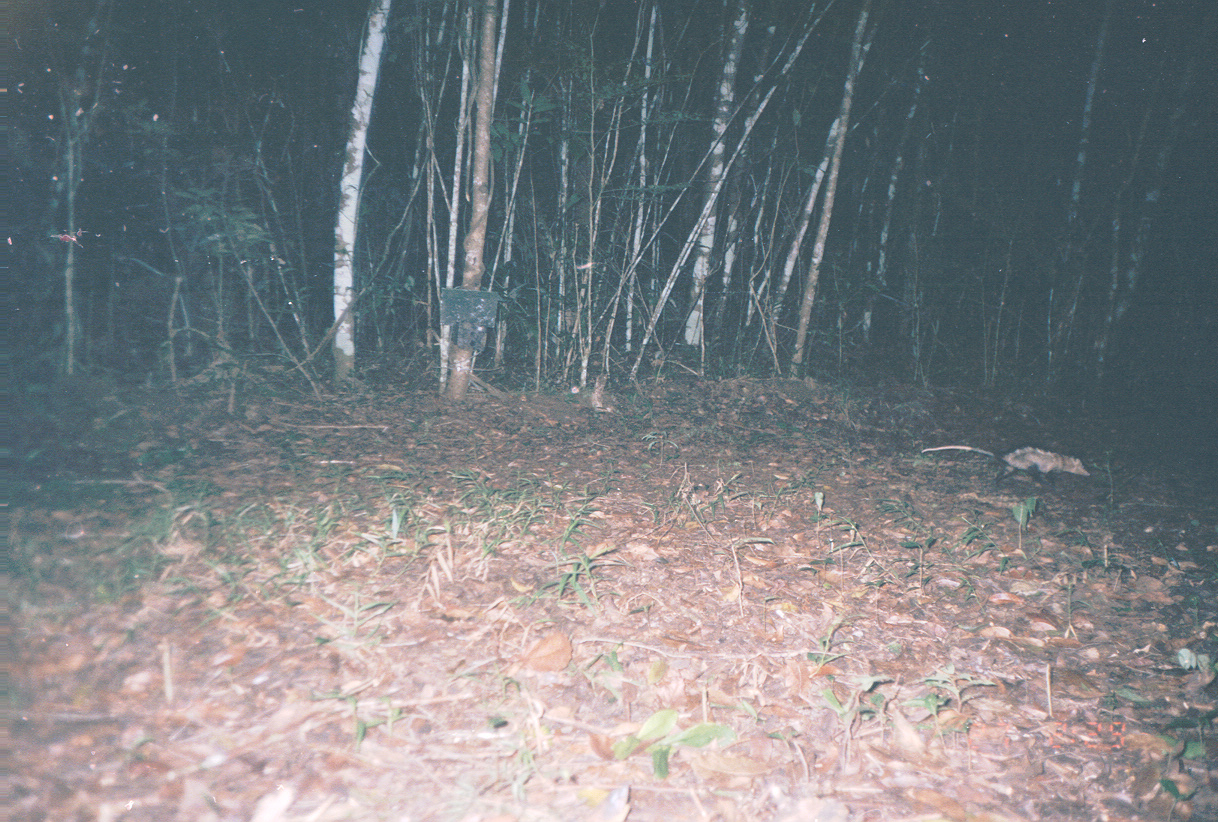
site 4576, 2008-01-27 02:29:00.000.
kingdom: Animalia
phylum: Chordata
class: Mammalia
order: Didelphimorphia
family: Didelphidae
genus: Didelphis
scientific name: Didelphis marsupialis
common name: southern opossum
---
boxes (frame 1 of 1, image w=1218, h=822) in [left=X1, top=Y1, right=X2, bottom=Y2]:
didelphis marsupialis: [left=920, top=445, right=1090, bottom=490]